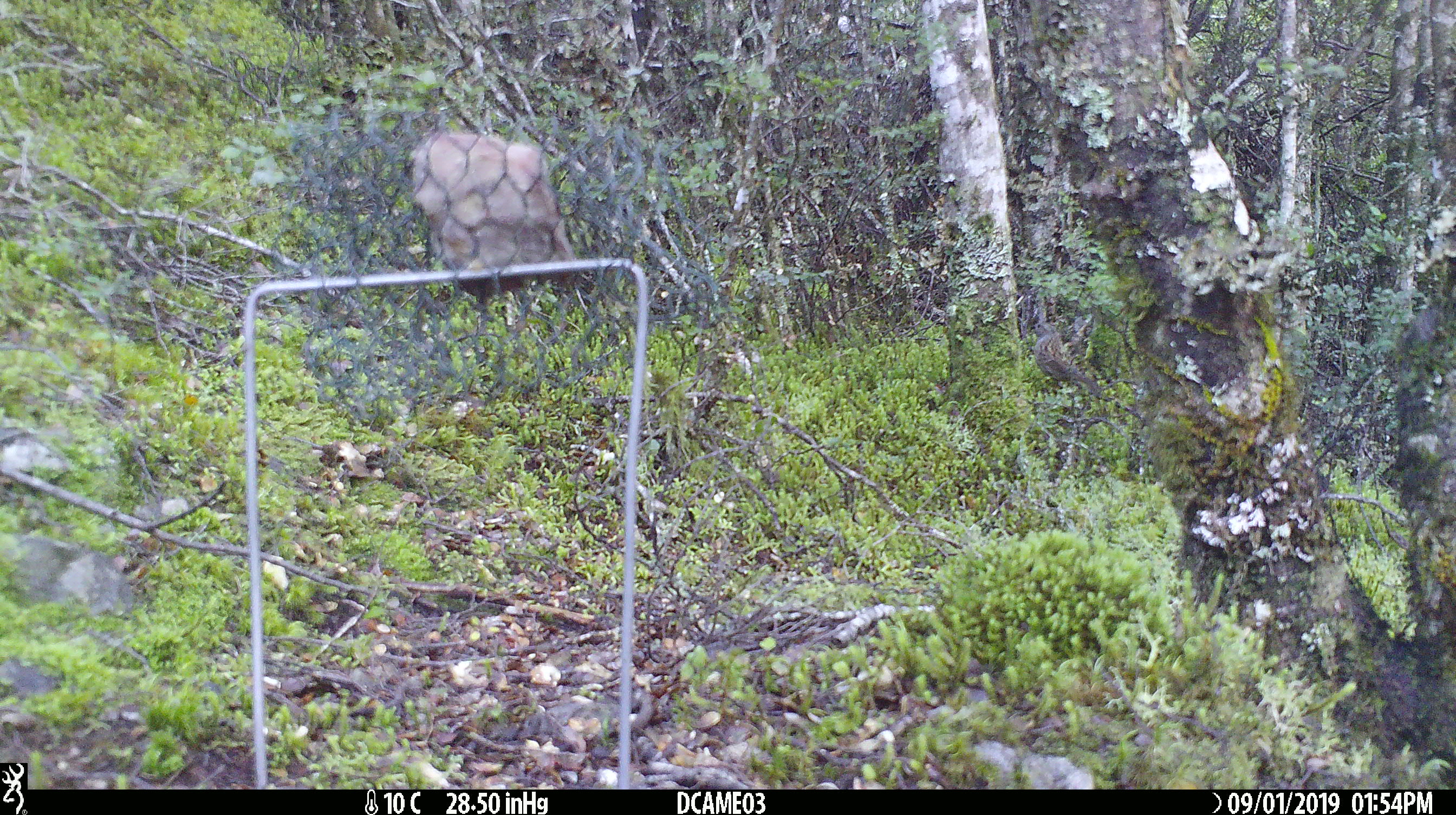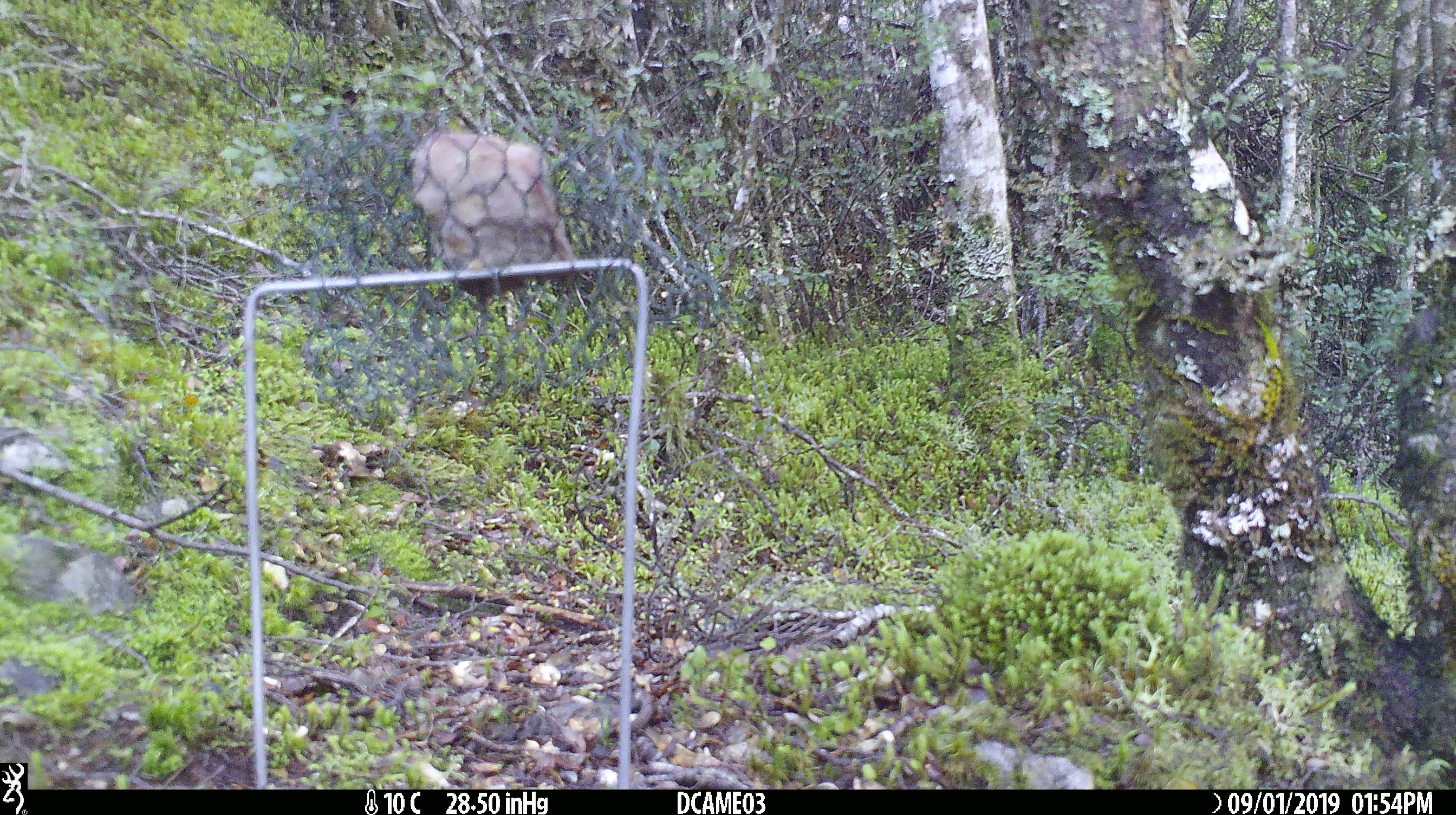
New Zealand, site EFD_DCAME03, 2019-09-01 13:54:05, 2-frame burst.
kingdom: Animalia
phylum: Chordata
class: Aves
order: Passeriformes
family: Prunellidae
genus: Prunella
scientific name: Prunella modularis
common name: dunnock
Dunnock (Prunella modularis).